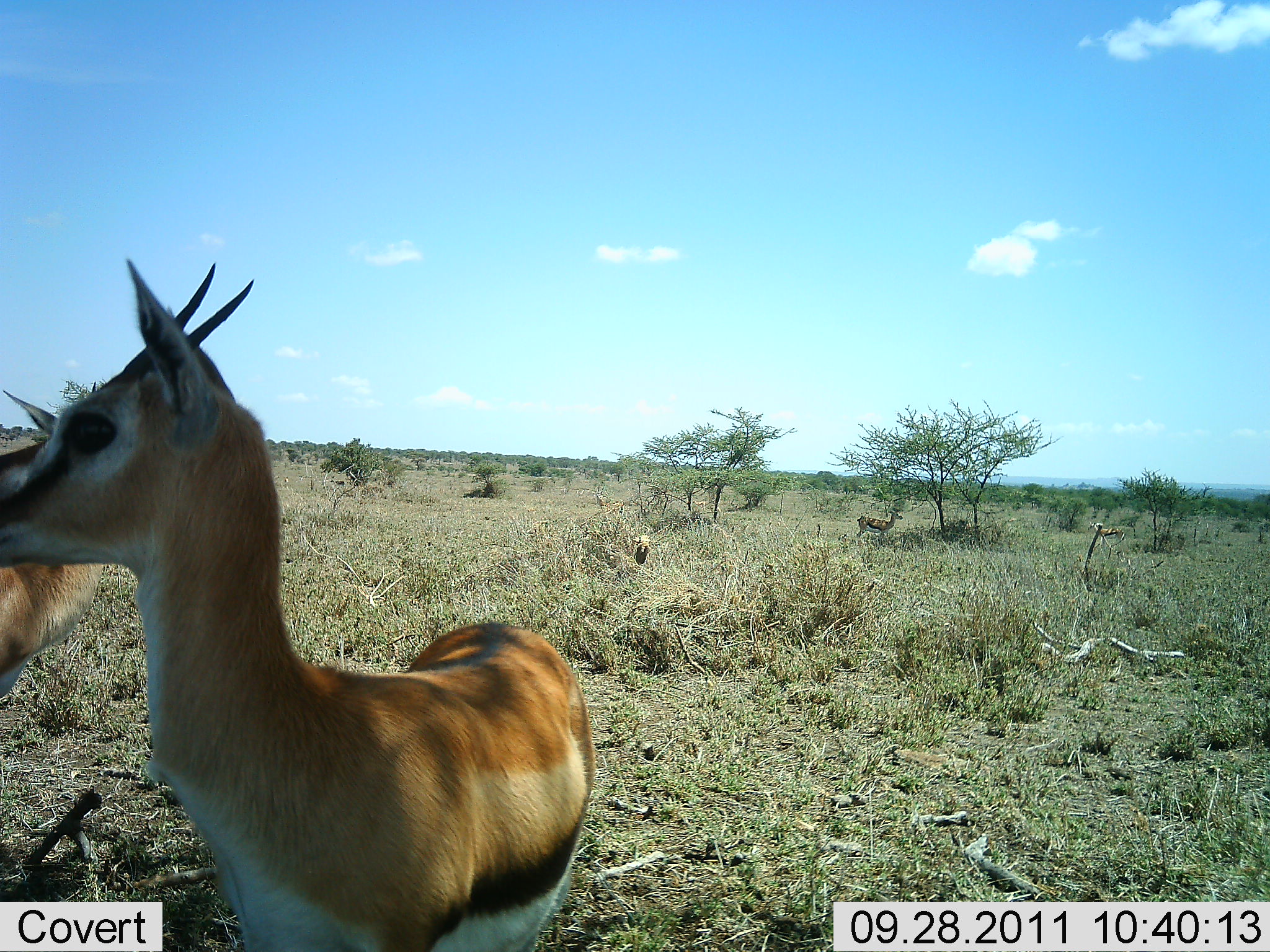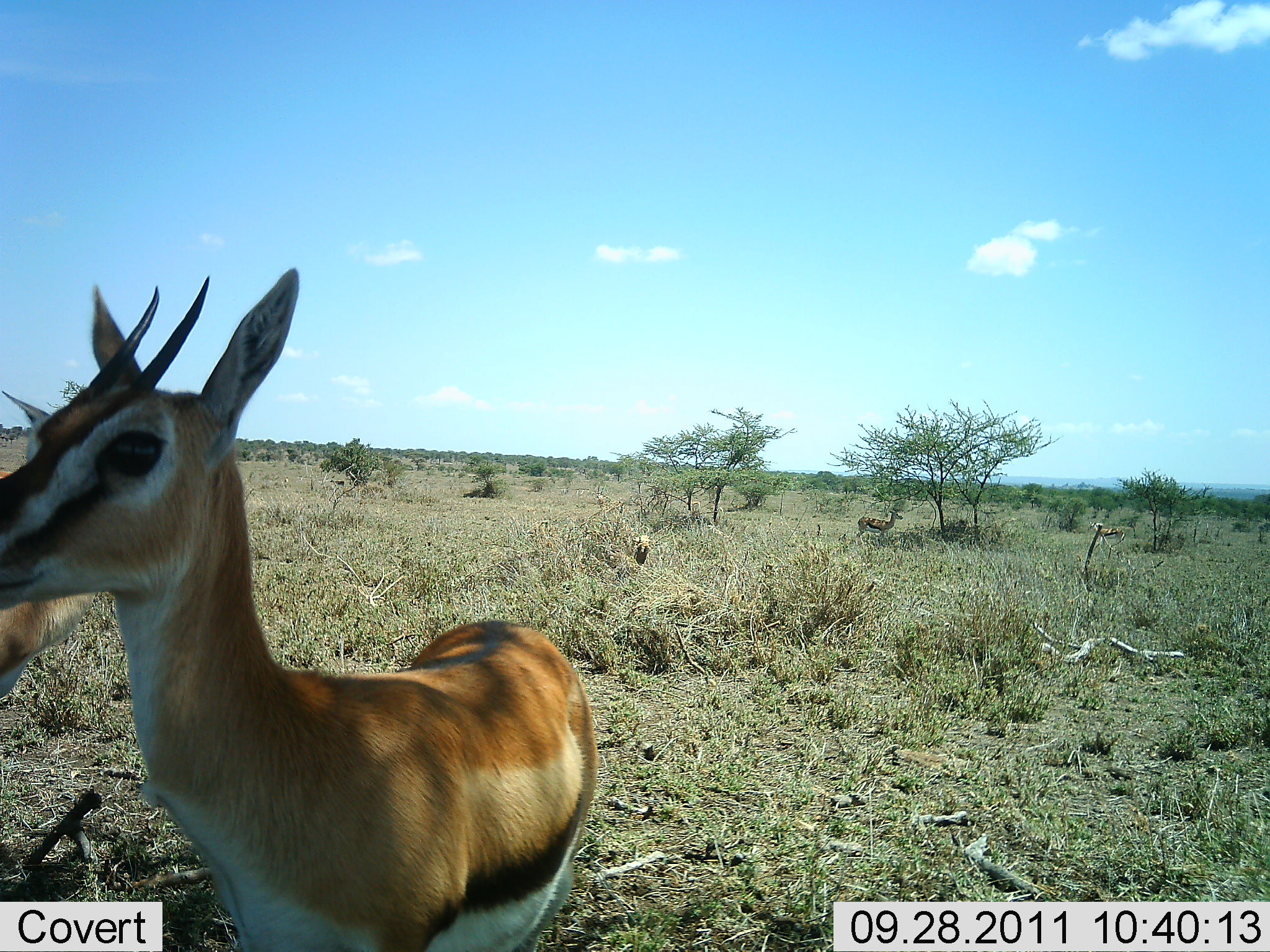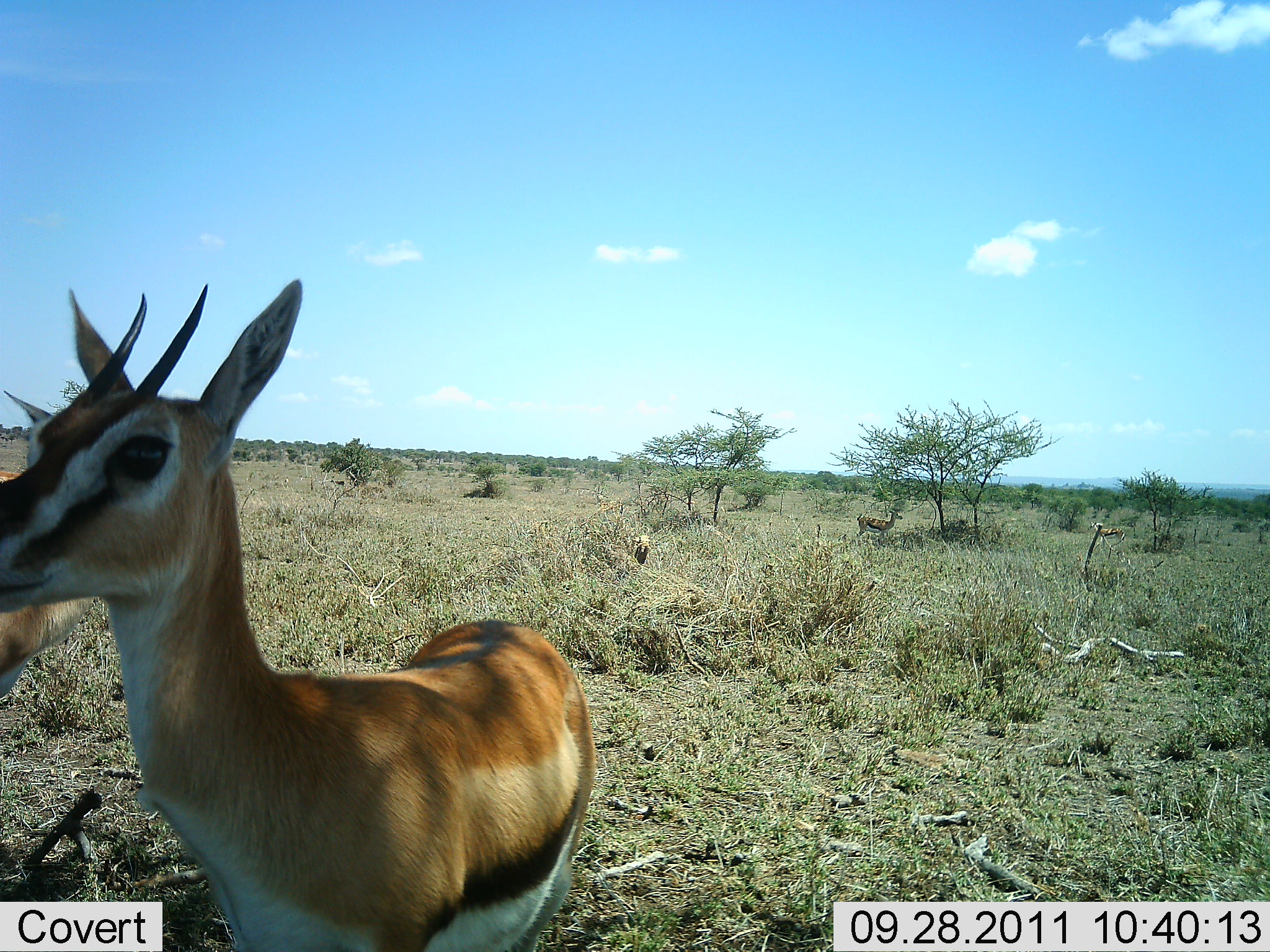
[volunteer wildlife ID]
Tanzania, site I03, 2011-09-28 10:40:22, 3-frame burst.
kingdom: Animalia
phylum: Chordata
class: Mammalia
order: Artiodactyla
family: Bovidae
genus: Eudorcas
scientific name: Eudorcas thomsonii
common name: thomson's gazelle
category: gazellethomsons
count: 2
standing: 100%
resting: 9%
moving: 0%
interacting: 9%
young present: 0%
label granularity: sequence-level